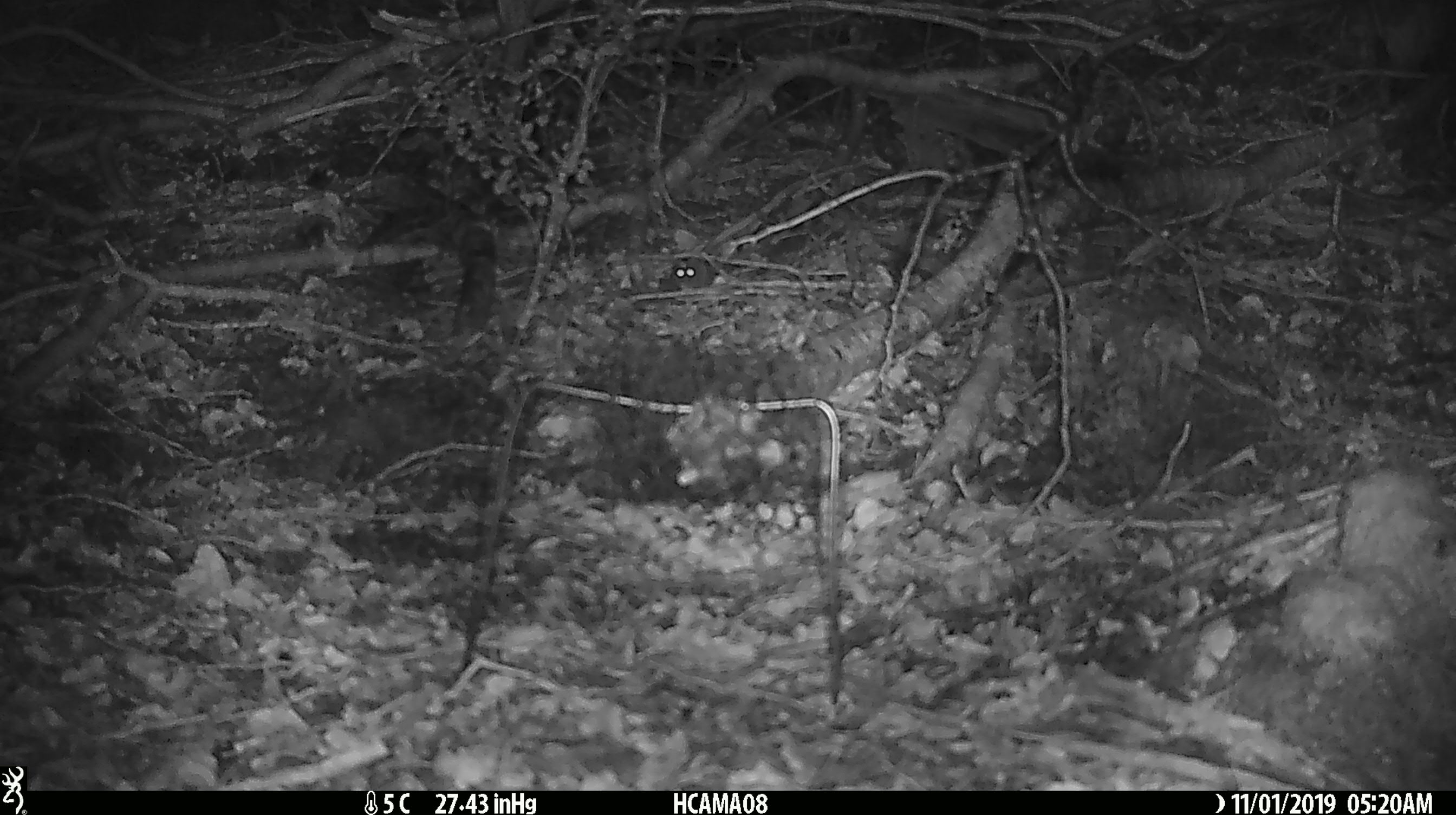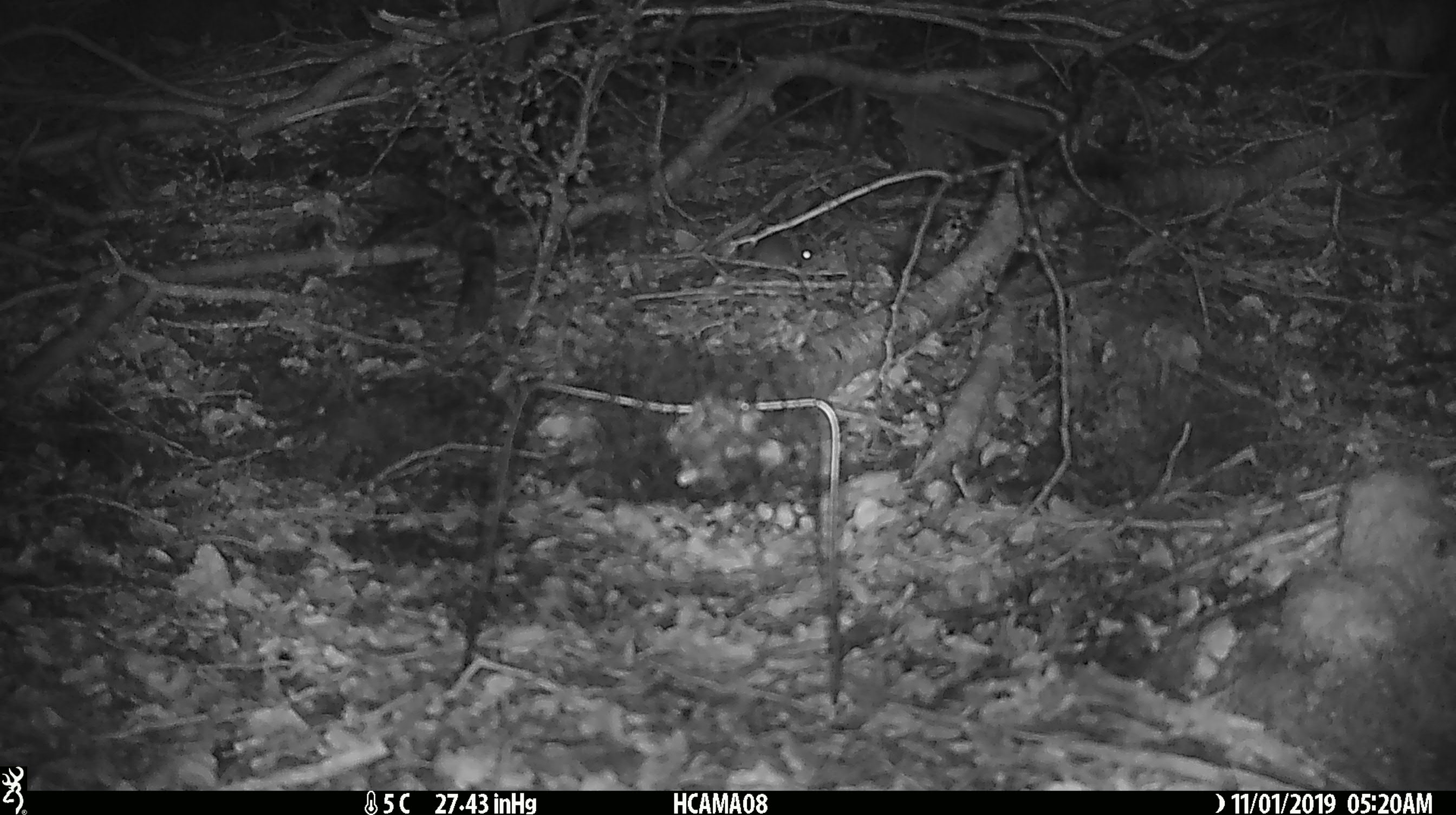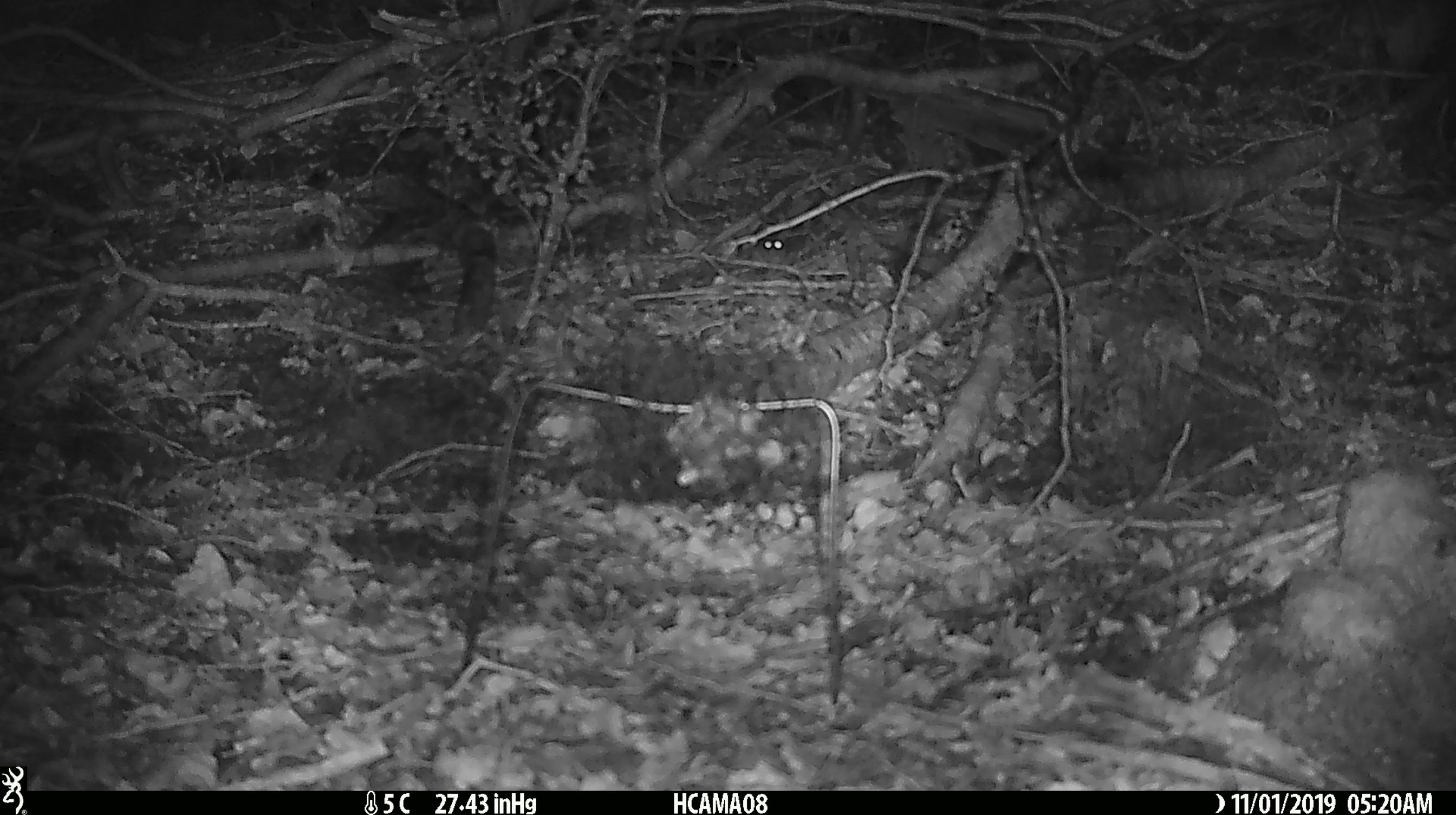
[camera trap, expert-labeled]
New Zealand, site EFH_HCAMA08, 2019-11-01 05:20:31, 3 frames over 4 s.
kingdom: Animalia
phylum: Chordata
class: Mammalia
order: Rodentia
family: Muridae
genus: Mus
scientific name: Mus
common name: mouse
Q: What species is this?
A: Mouse (Mus).